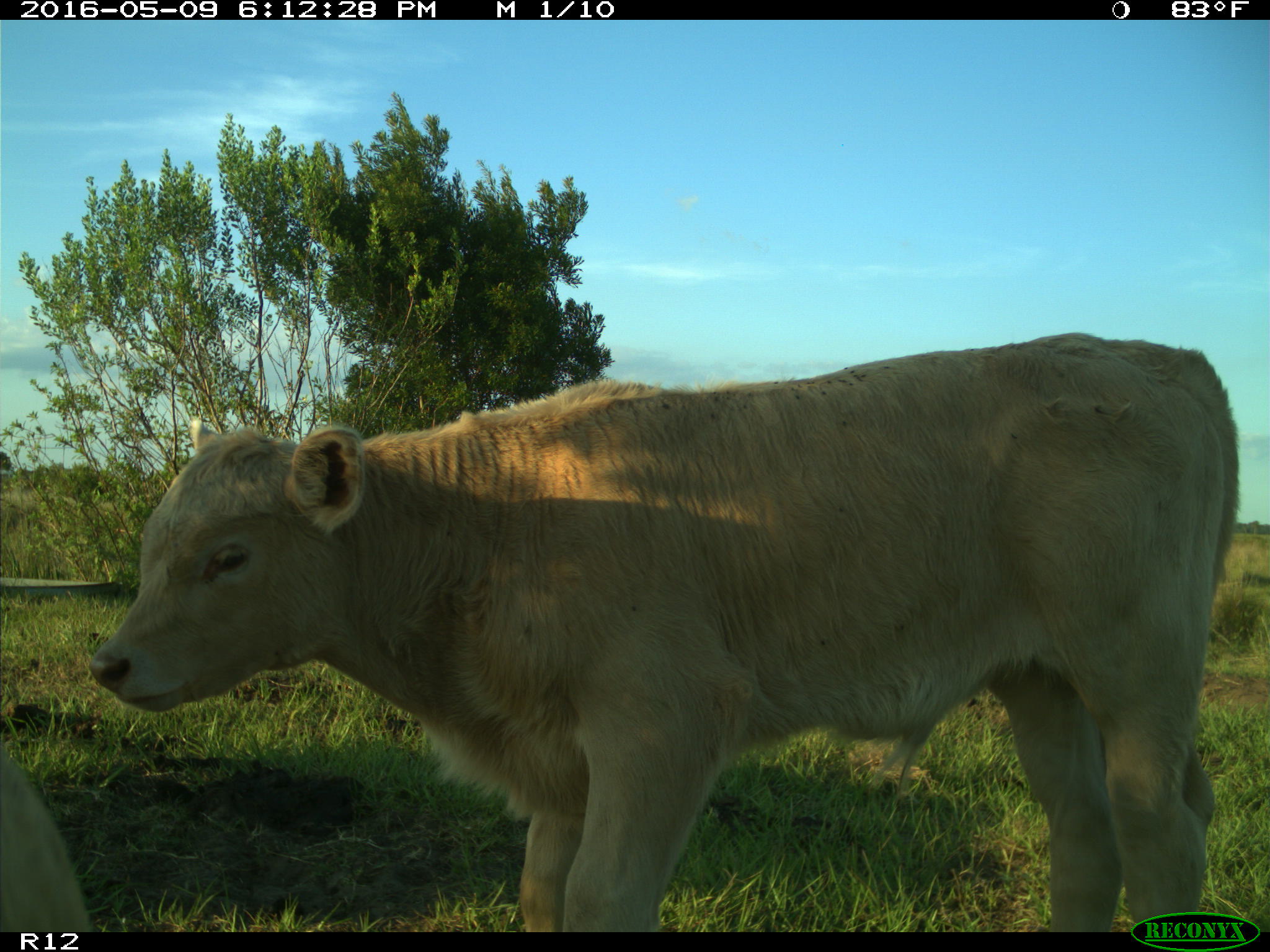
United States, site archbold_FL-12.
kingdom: Animalia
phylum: Chordata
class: Mammalia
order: Artiodactyla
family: Bovidae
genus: Bos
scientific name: Bos taurus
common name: domestic cow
Bos taurus (domestic cow).